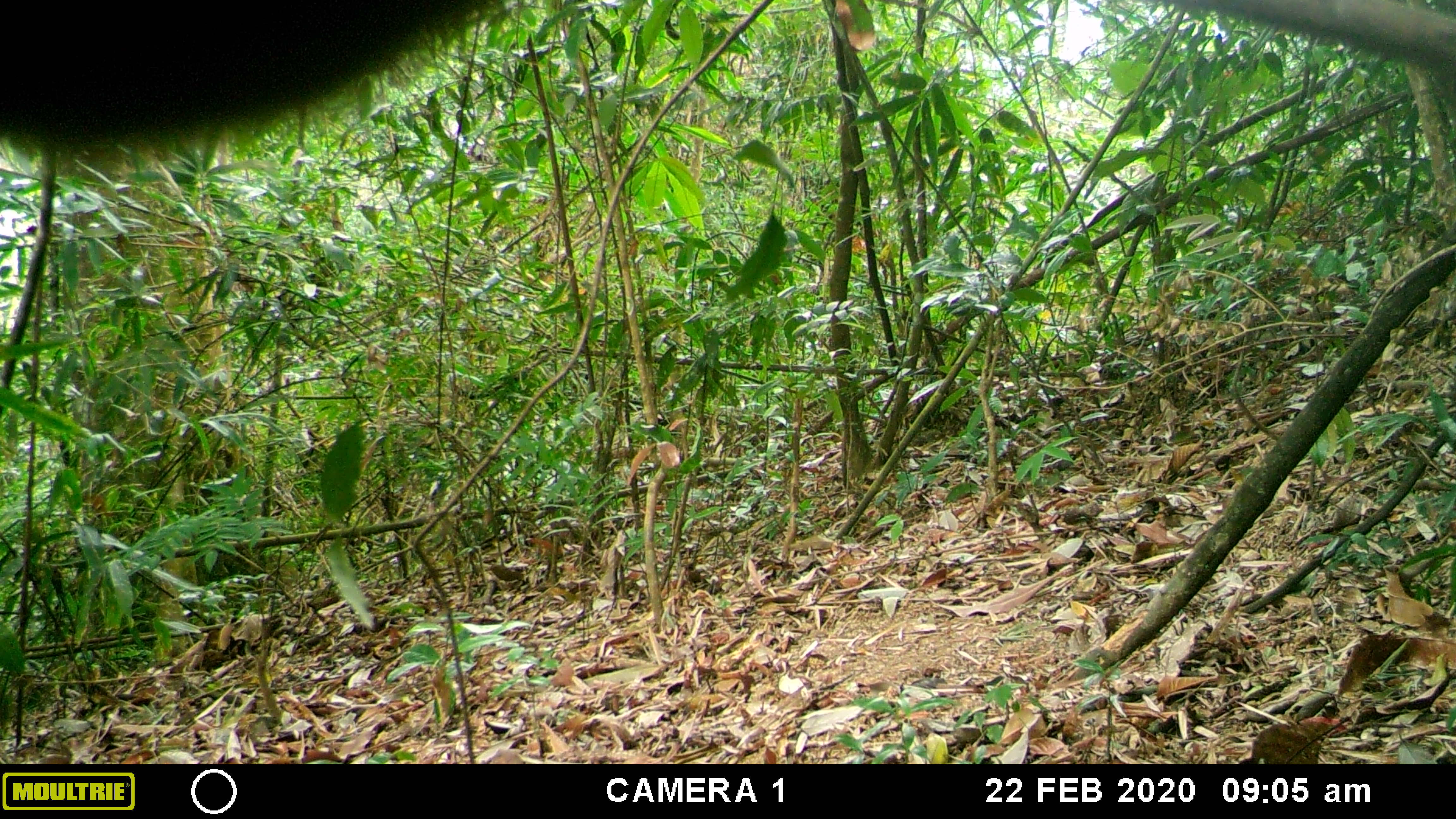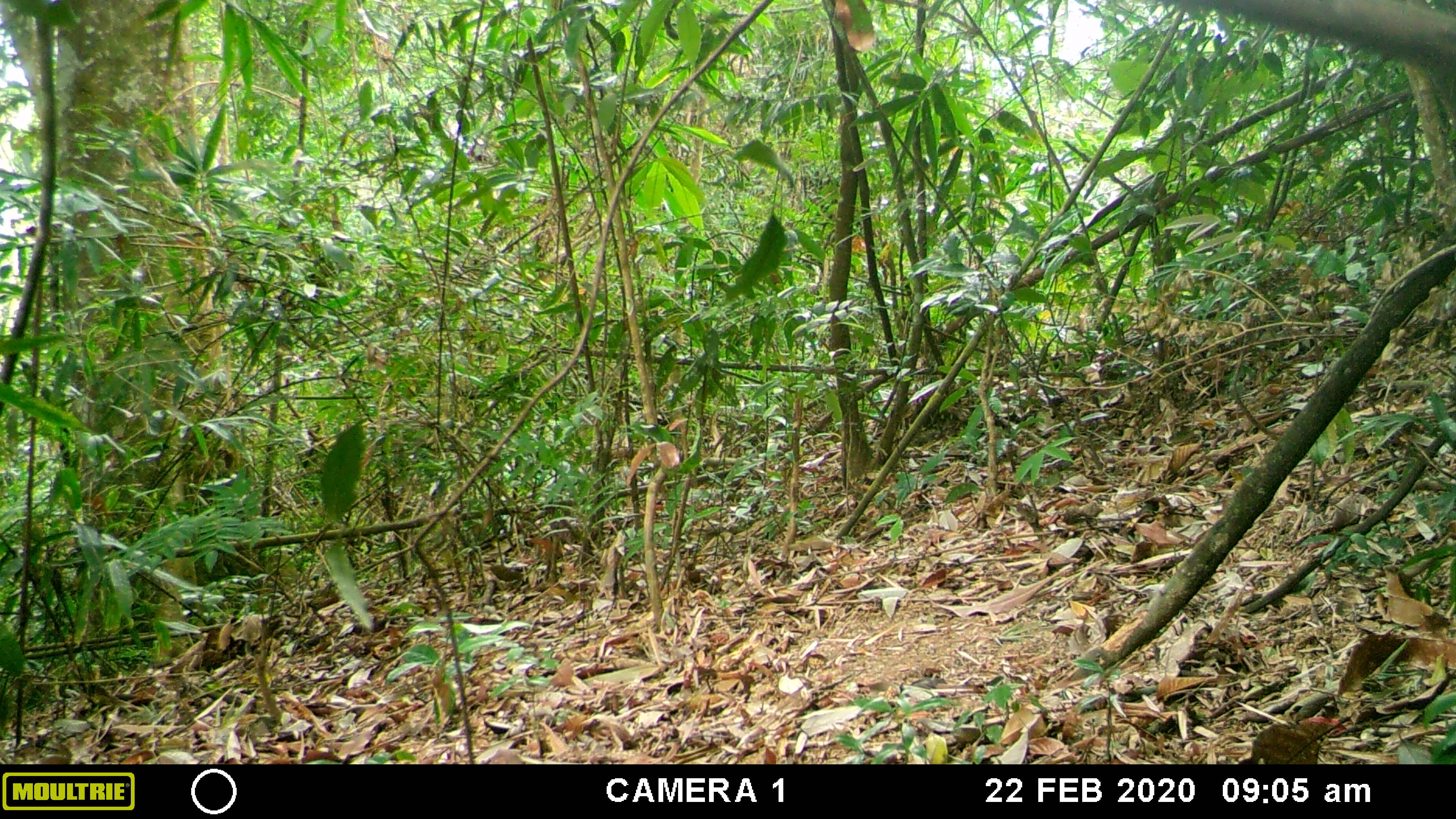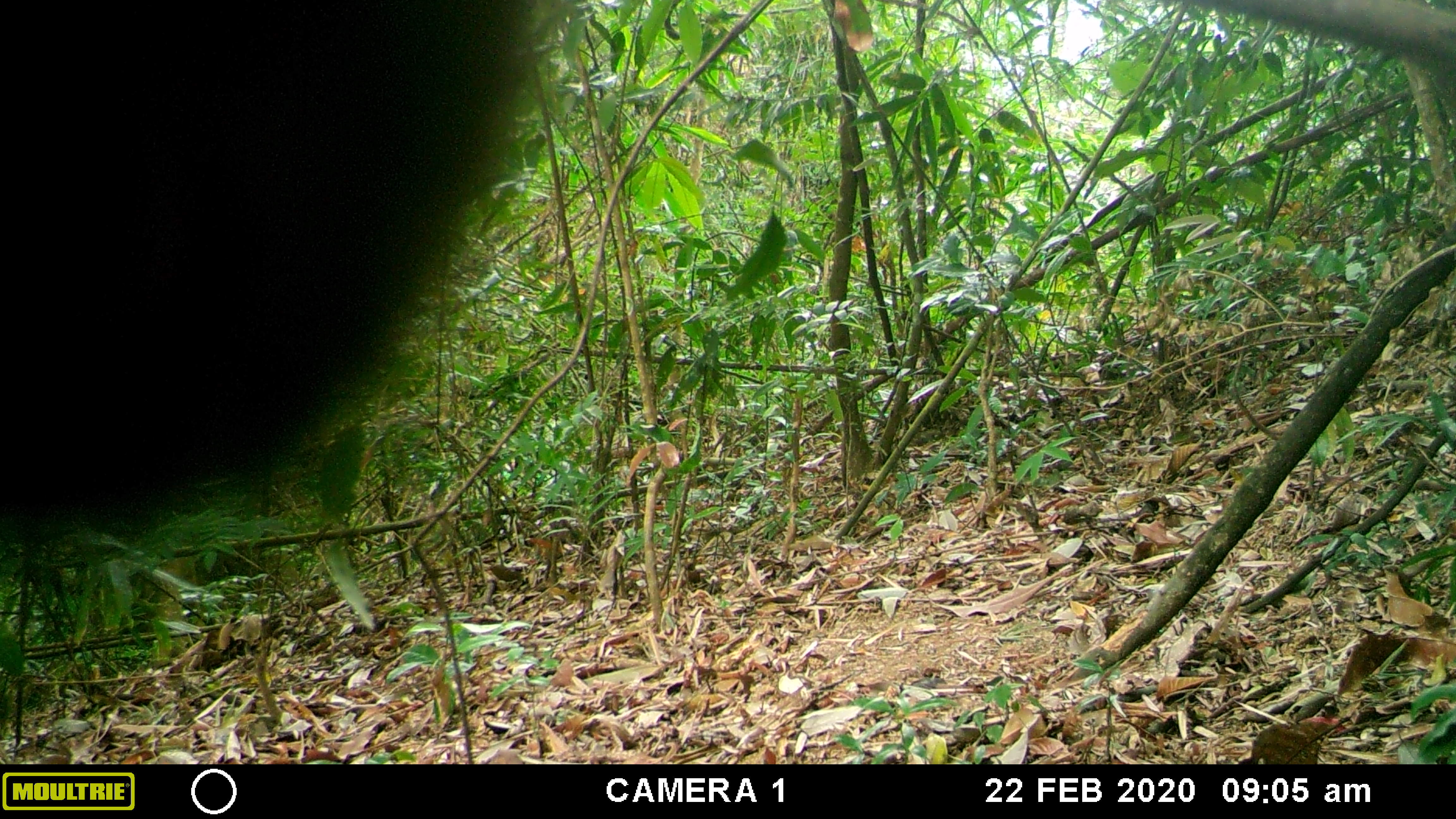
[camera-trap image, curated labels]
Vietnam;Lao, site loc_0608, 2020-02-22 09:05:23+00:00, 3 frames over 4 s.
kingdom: Animalia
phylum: Chordata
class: Mammalia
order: Artiodactyla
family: Suidae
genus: Sus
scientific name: Sus scrofa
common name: eurasian wild pig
Eurasian wild pig (Sus scrofa). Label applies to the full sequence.